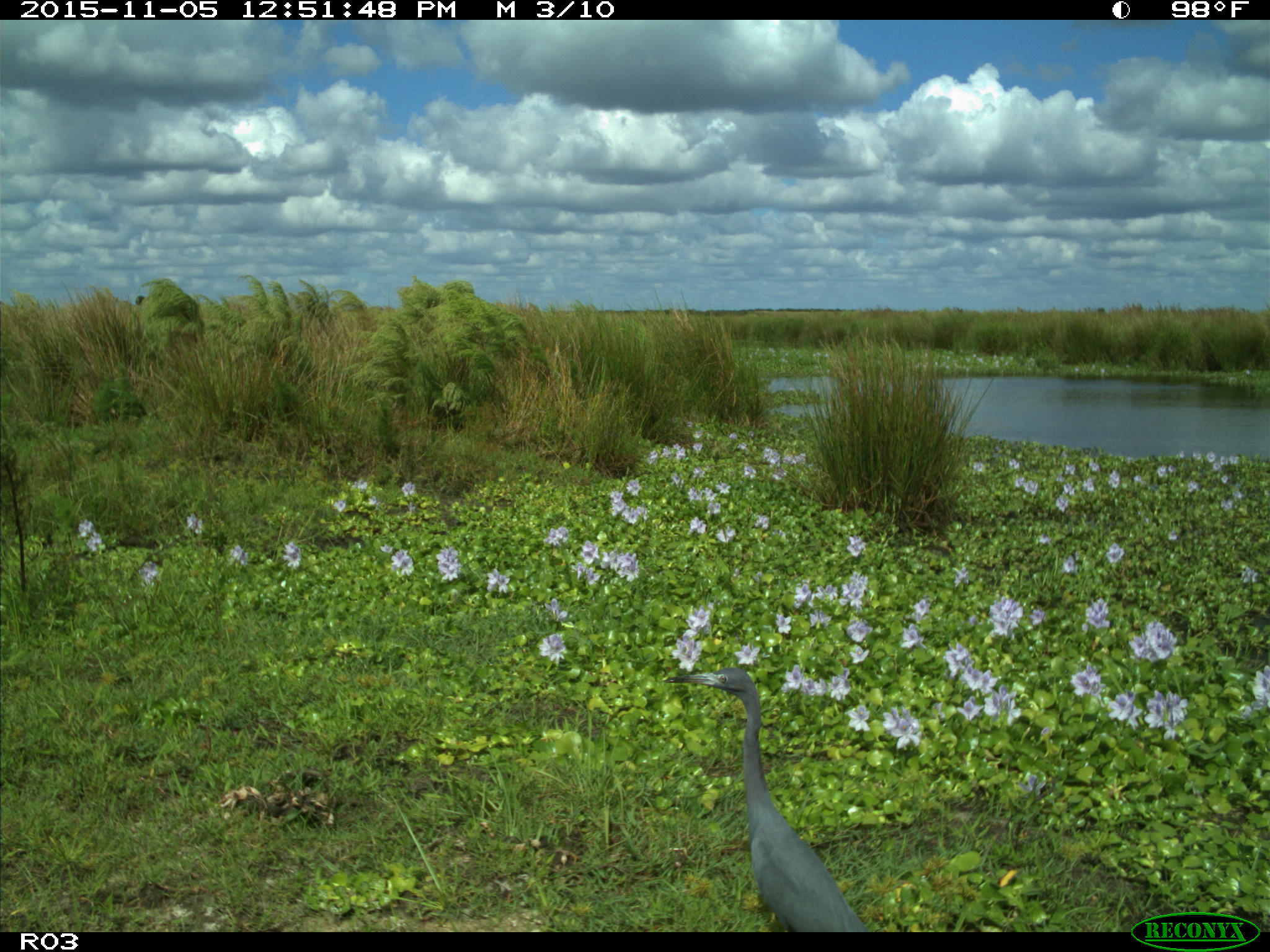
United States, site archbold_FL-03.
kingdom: Animalia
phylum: Chordata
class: Aves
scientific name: Aves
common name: birds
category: unidentified bird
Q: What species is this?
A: Unidentified bird (birds) (Aves).